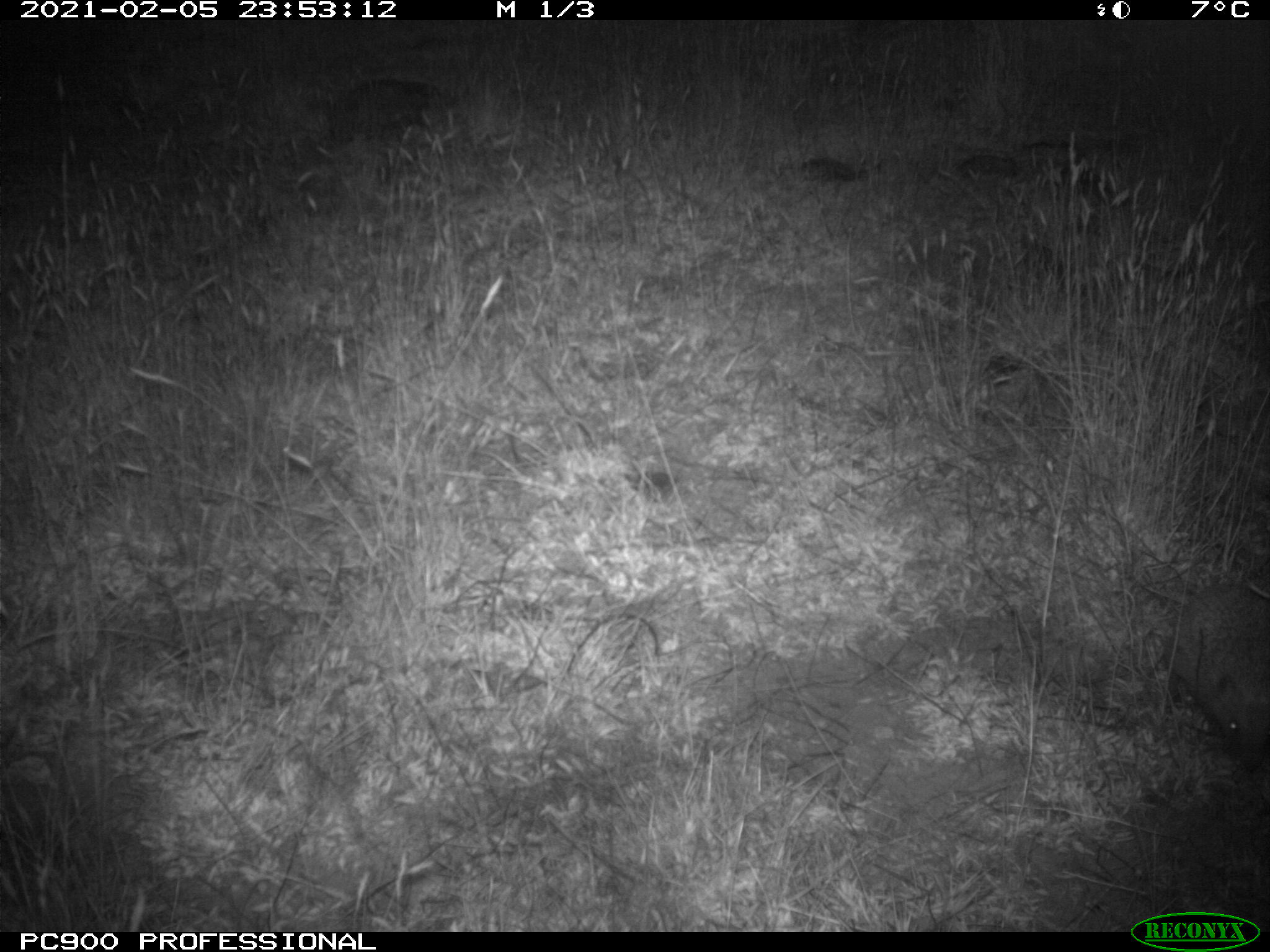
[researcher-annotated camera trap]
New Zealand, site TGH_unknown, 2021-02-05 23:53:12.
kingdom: Animalia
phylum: Chordata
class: Mammalia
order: Eulipotyphla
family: Erinaceidae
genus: Erinaceus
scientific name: Erinaceus europaeus europaeus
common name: european hedgehog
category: hedgehog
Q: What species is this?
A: Hedgehog (european hedgehog) (Erinaceus europaeus europaeus).